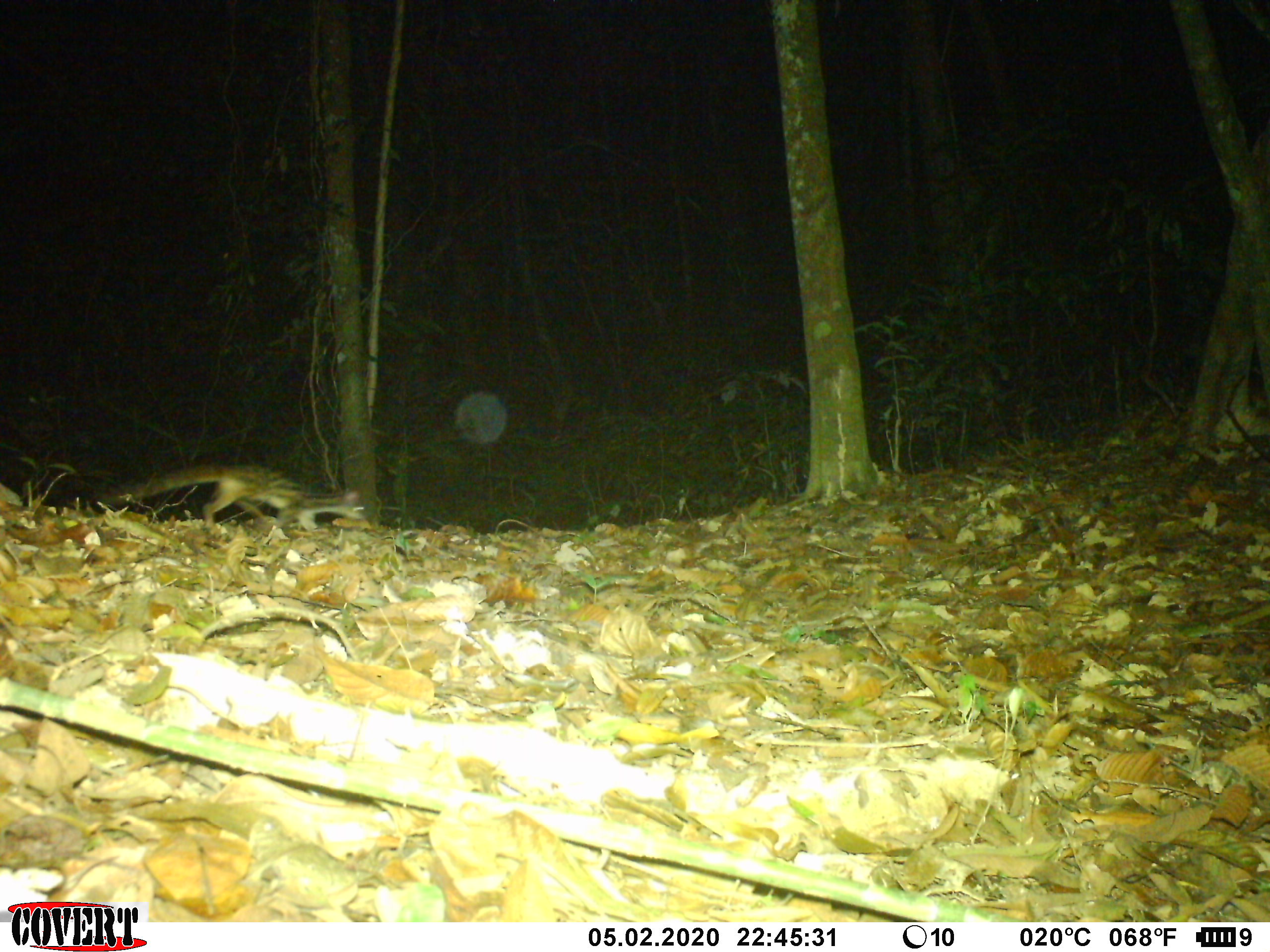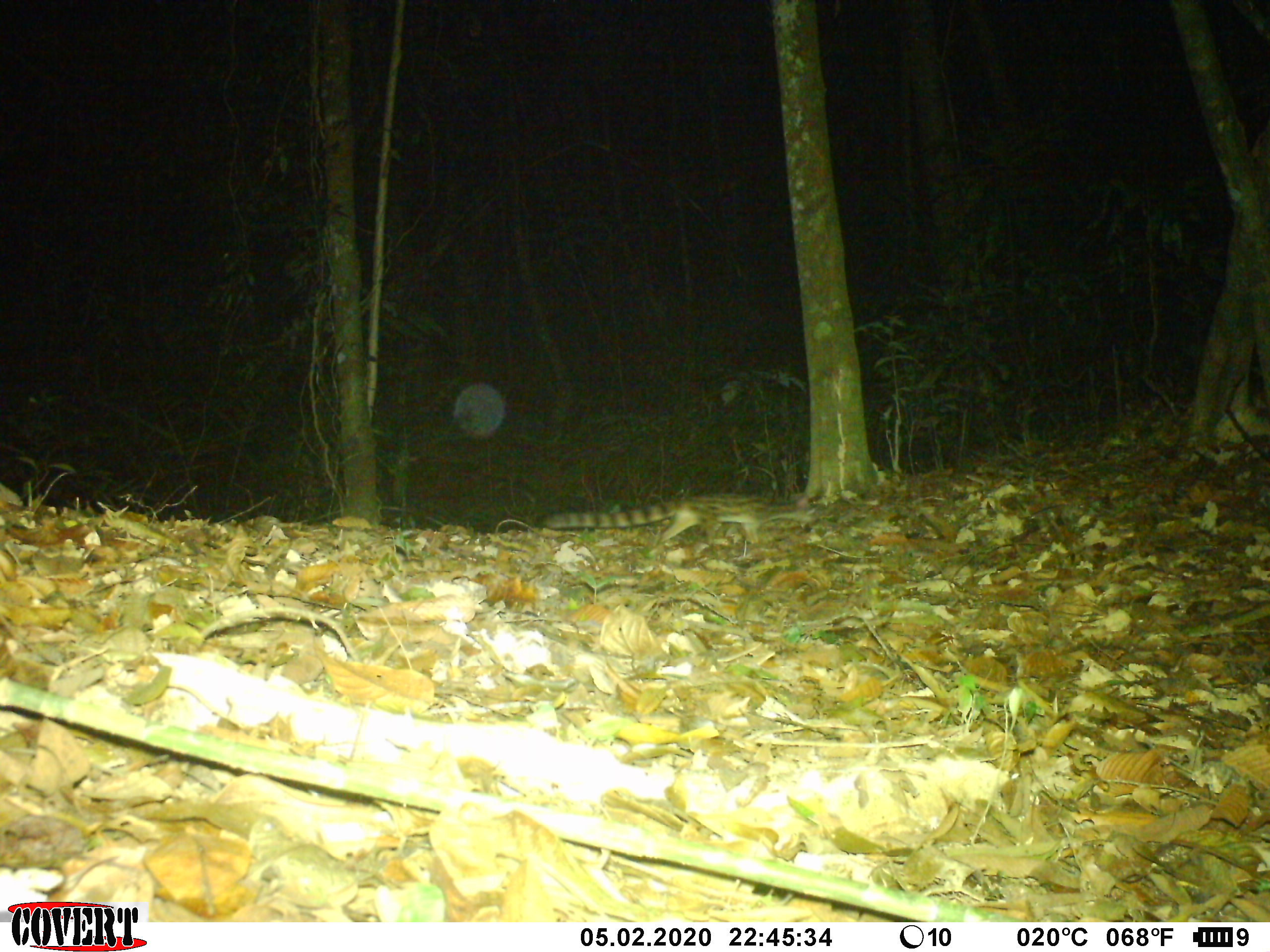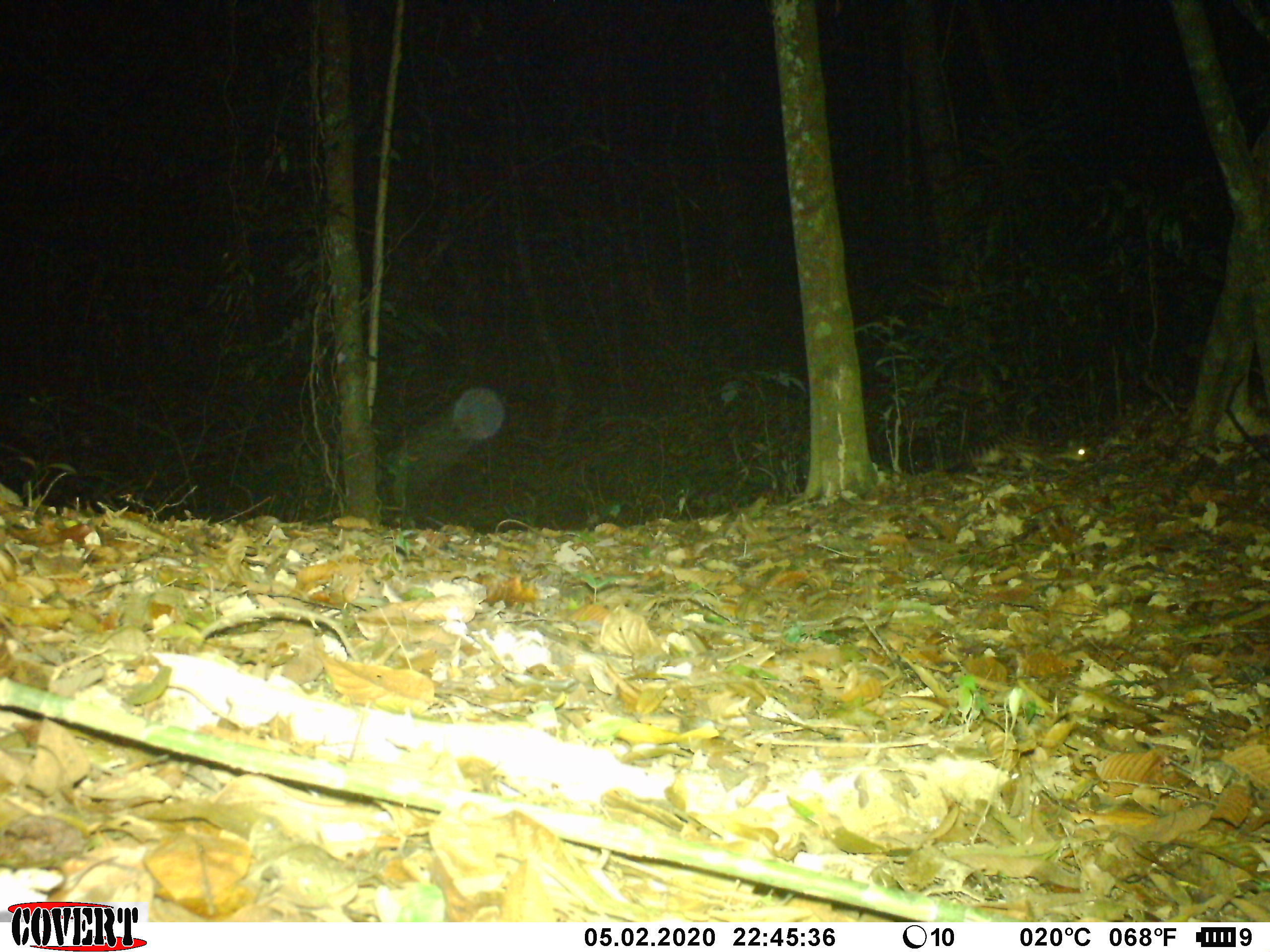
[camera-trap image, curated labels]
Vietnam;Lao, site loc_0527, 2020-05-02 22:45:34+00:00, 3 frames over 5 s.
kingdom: Animalia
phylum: Chordata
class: Mammalia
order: Carnivora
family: Prionodontidae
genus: Prionodon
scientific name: Prionodon pardicolor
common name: spotted linsang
Spotted linsang (Prionodon pardicolor). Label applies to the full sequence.